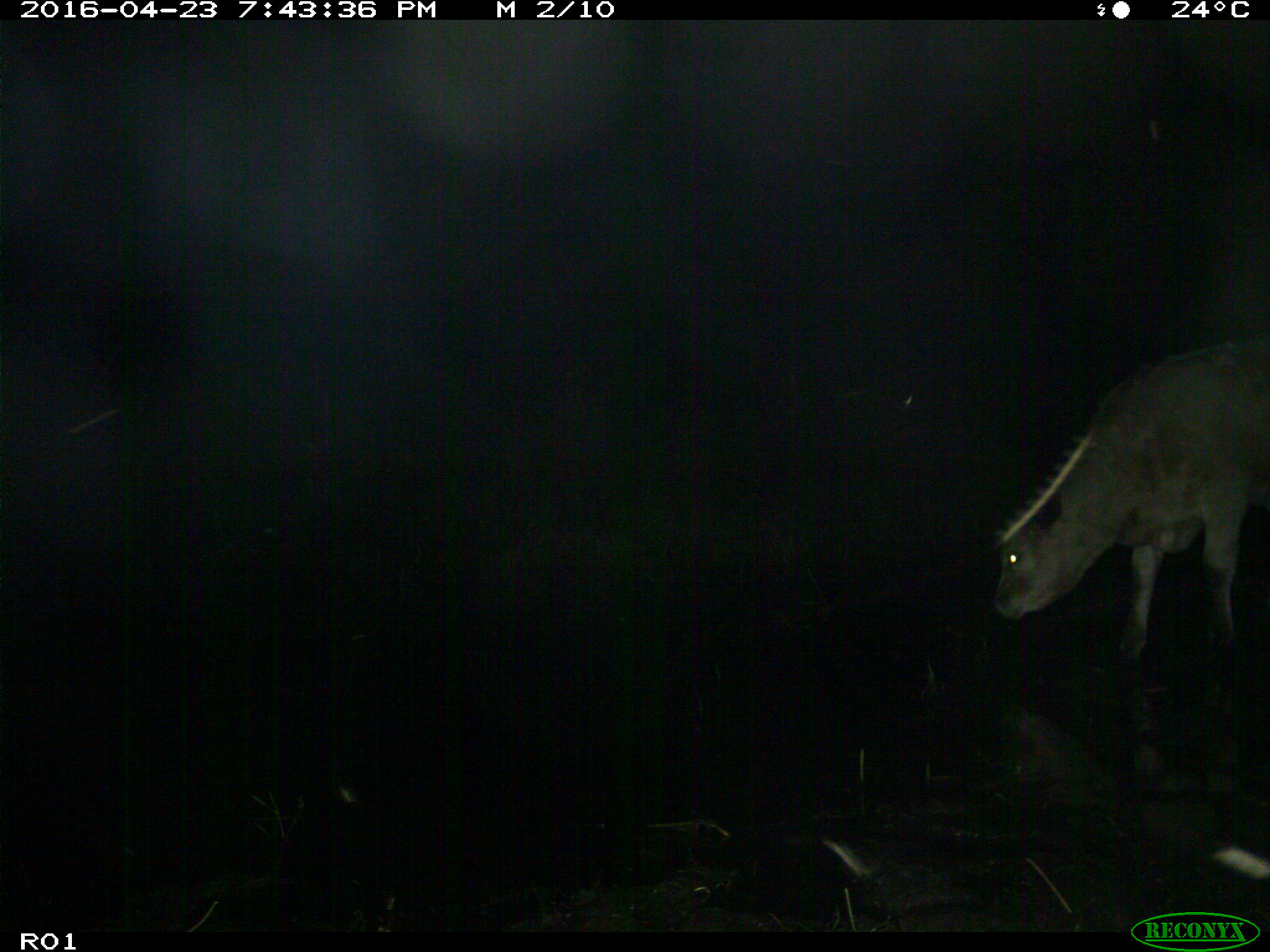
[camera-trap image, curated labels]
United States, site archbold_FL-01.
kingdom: Animalia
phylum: Chordata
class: Mammalia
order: Artiodactyla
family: Bovidae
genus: Bos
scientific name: Bos taurus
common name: domestic cow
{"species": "Bos taurus (domestic cow)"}